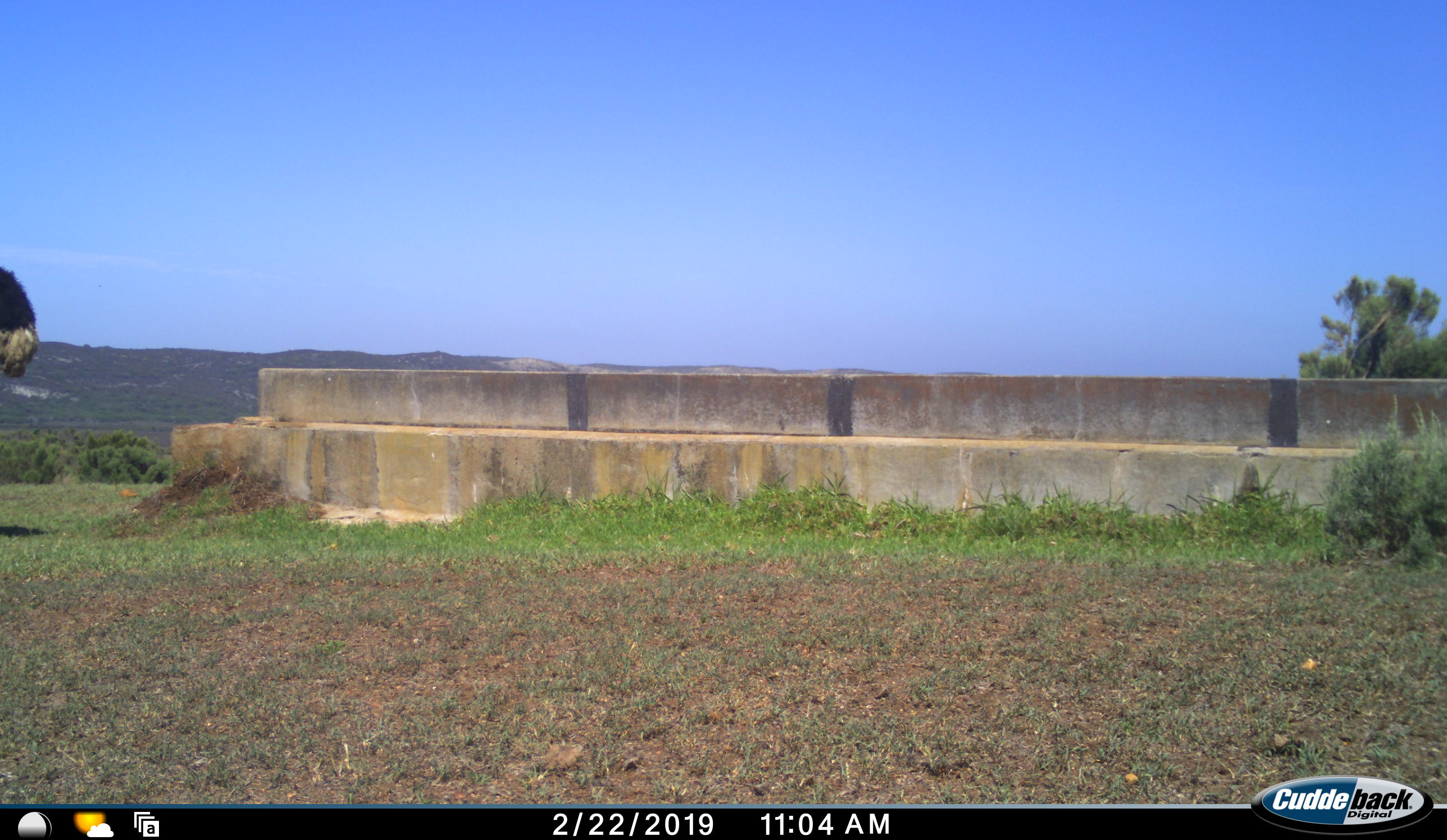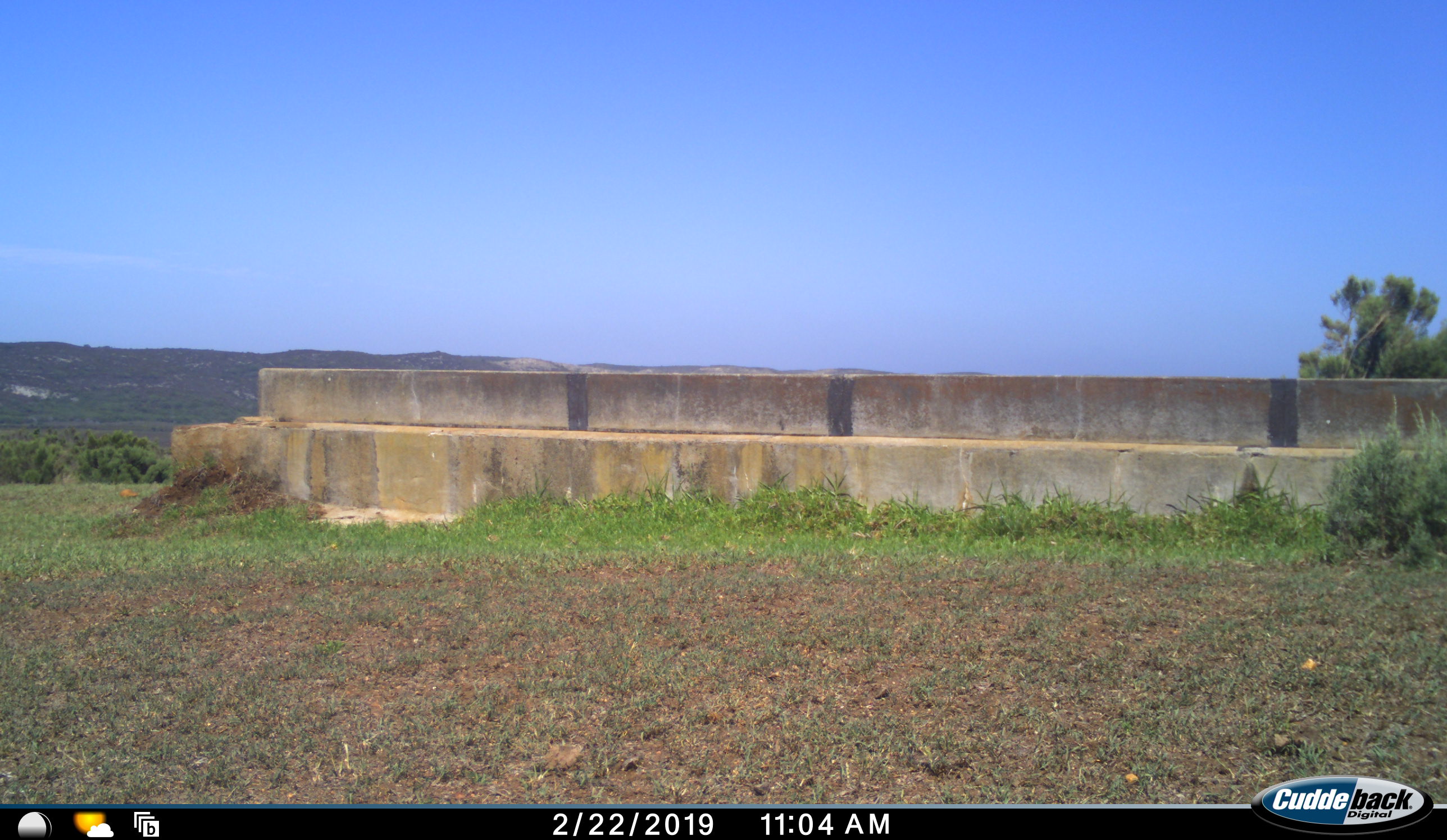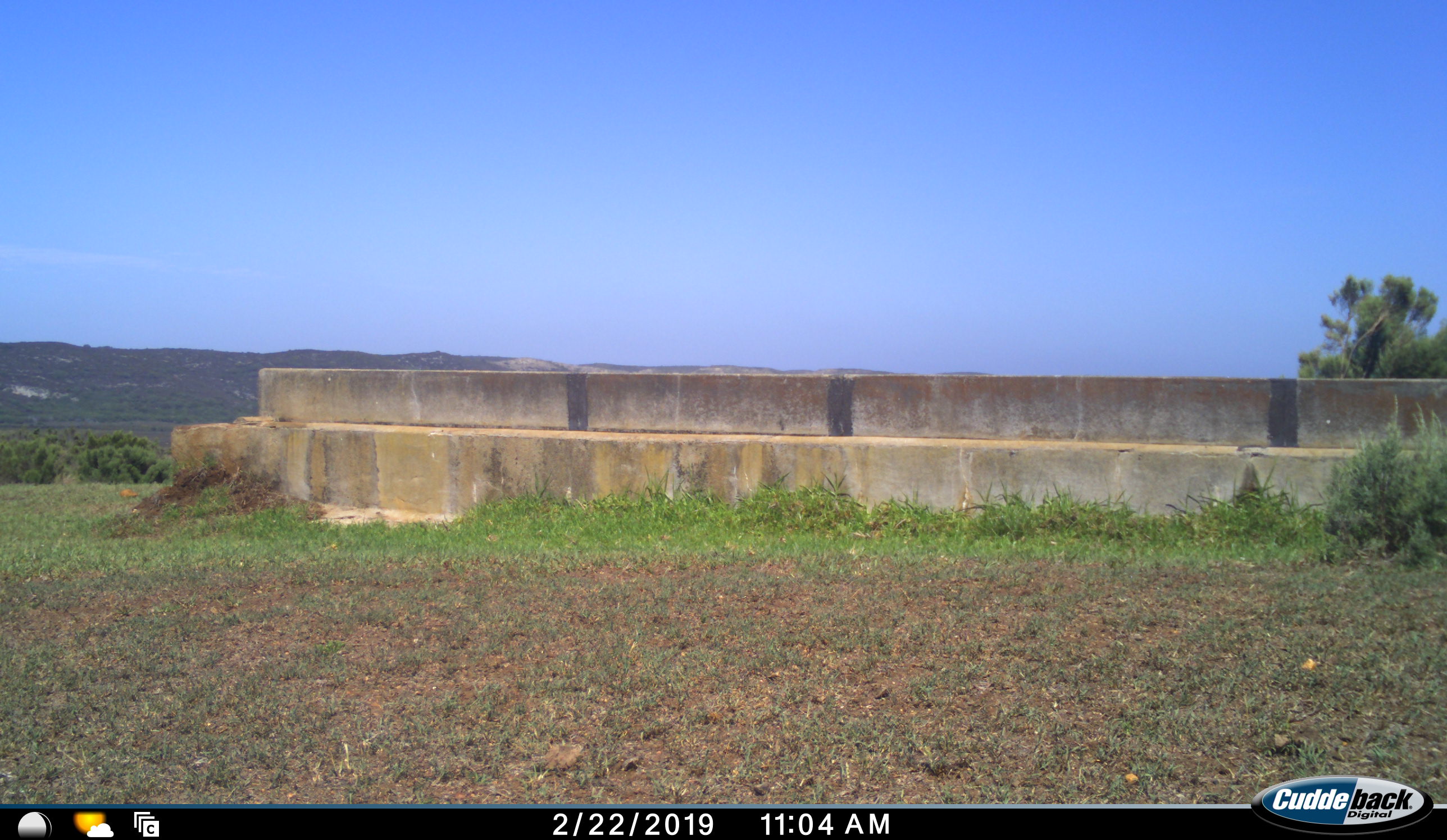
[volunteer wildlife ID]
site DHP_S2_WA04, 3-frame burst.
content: unidentified animal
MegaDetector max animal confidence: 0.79